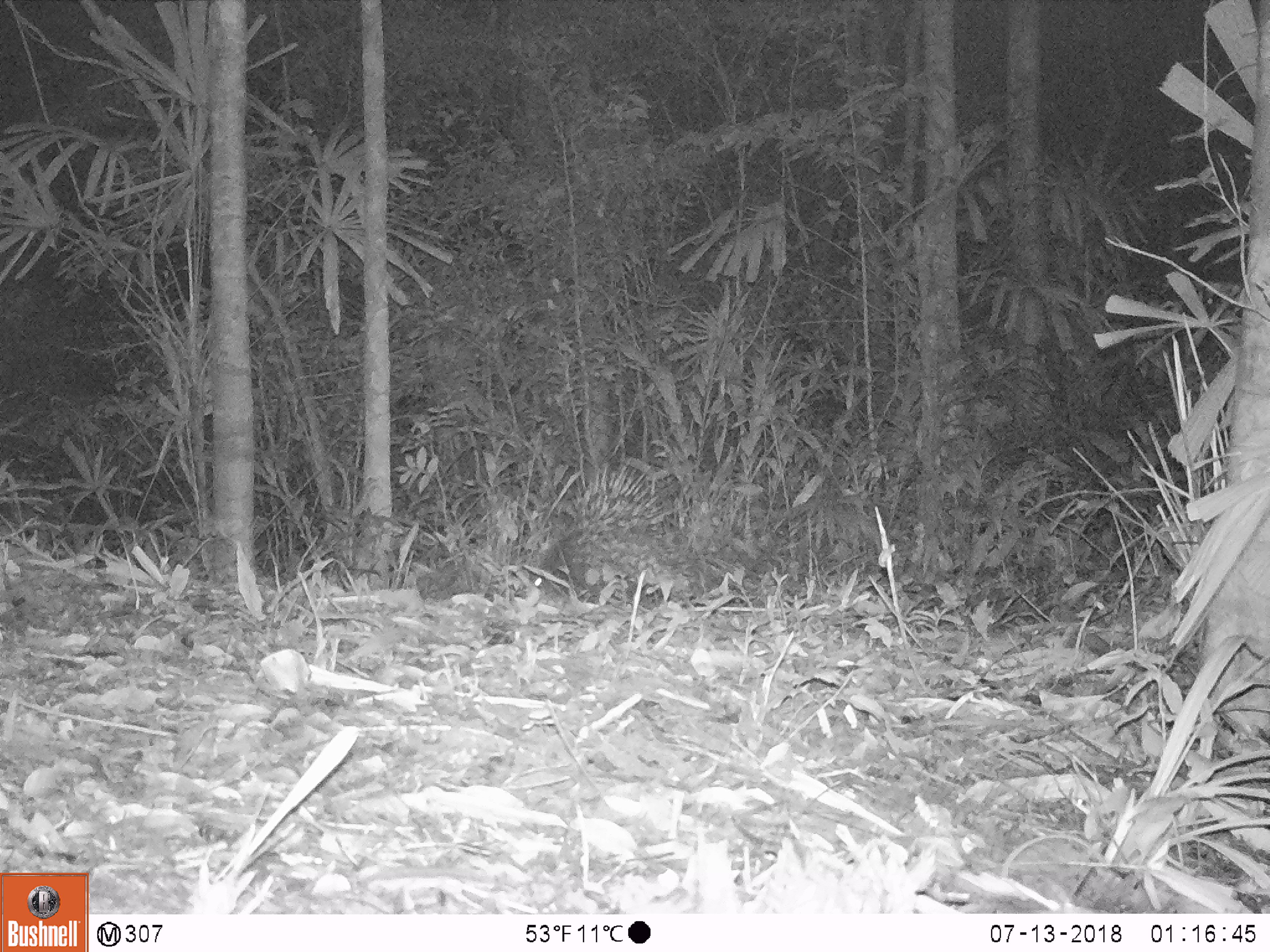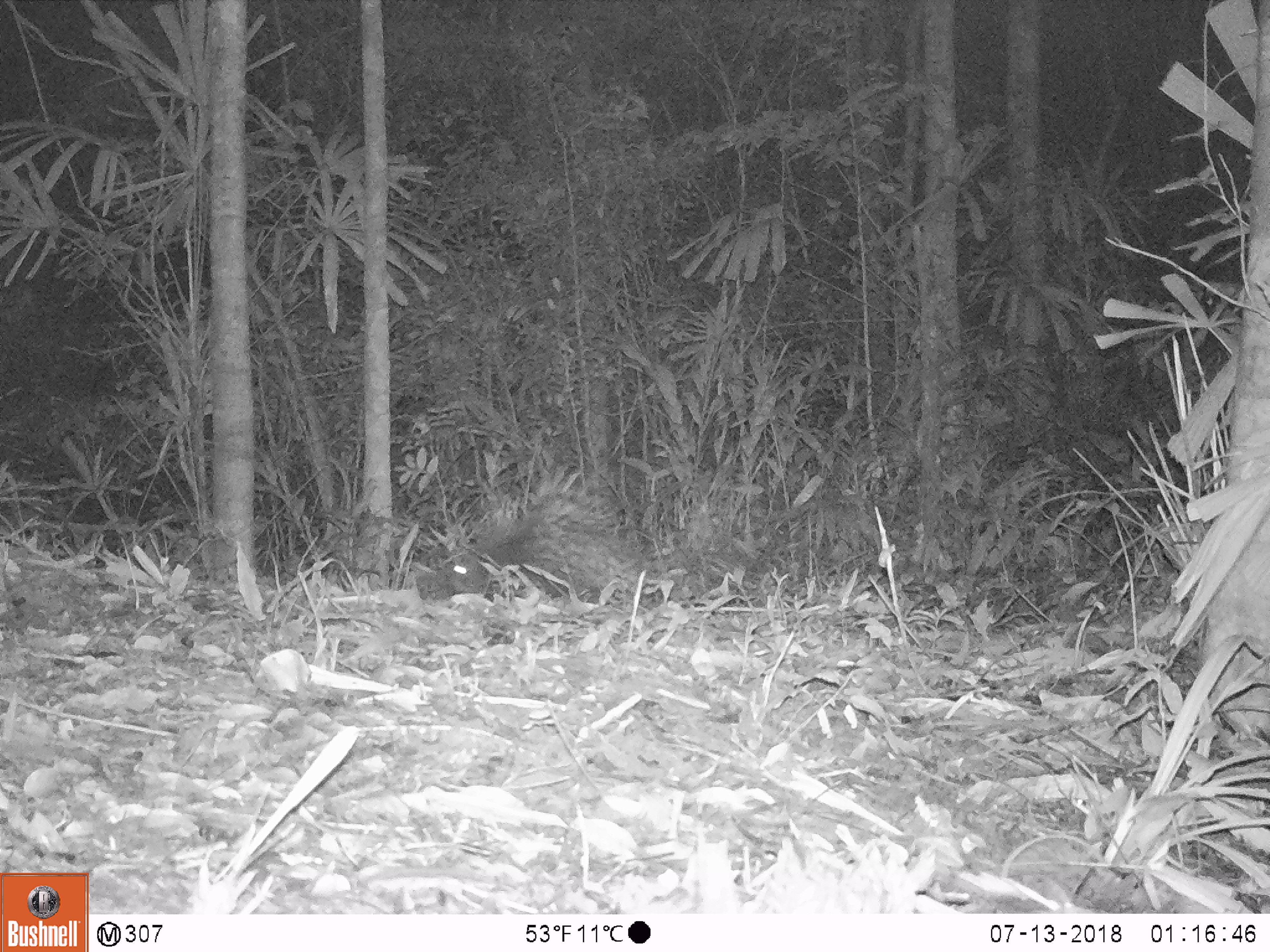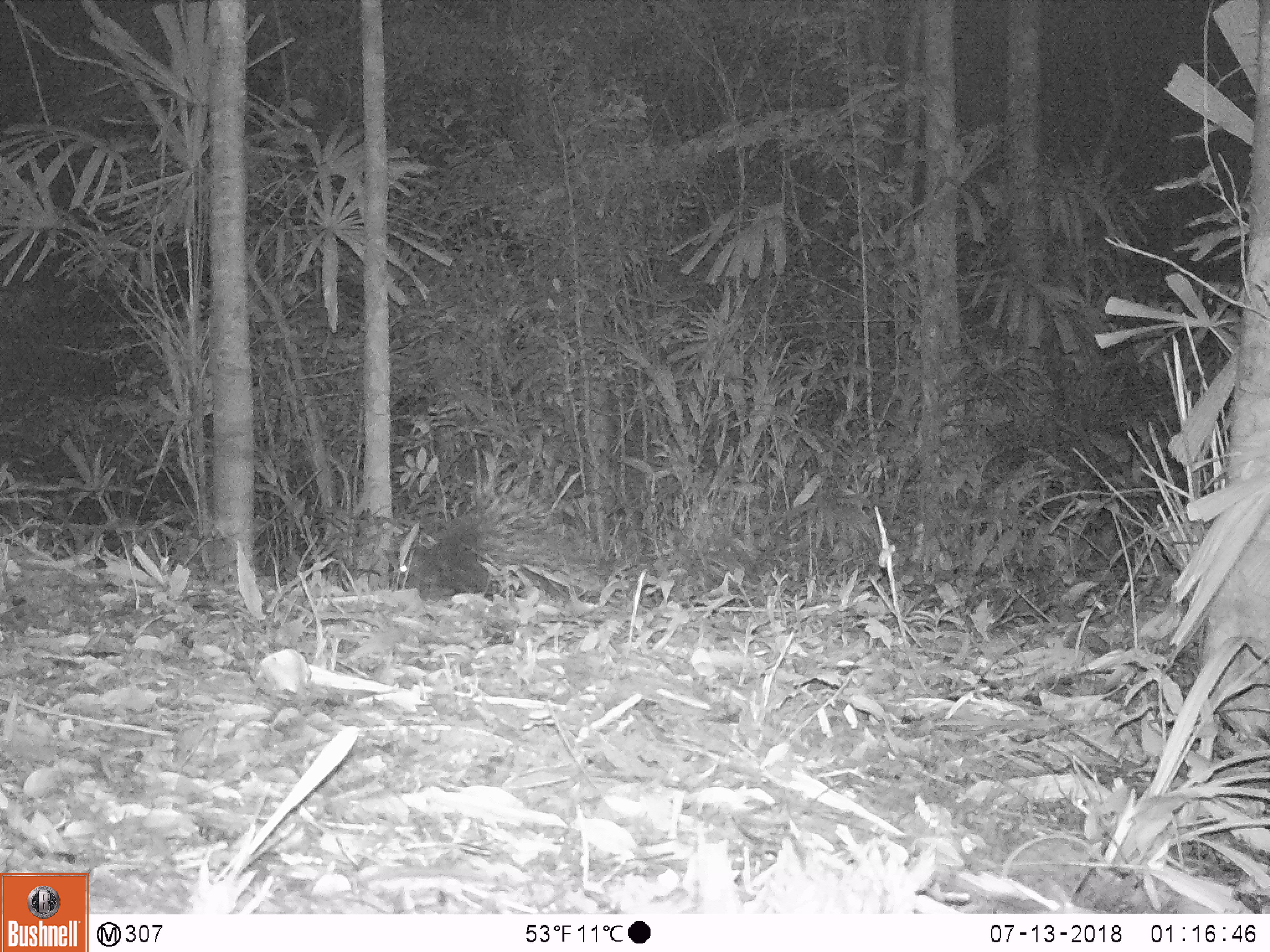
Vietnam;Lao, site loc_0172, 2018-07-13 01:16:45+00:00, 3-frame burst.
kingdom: Animalia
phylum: Chordata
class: Mammalia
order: Rodentia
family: Hystricidae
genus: Hystrix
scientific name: Hystrix brachyura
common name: malayan porcupine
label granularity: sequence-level